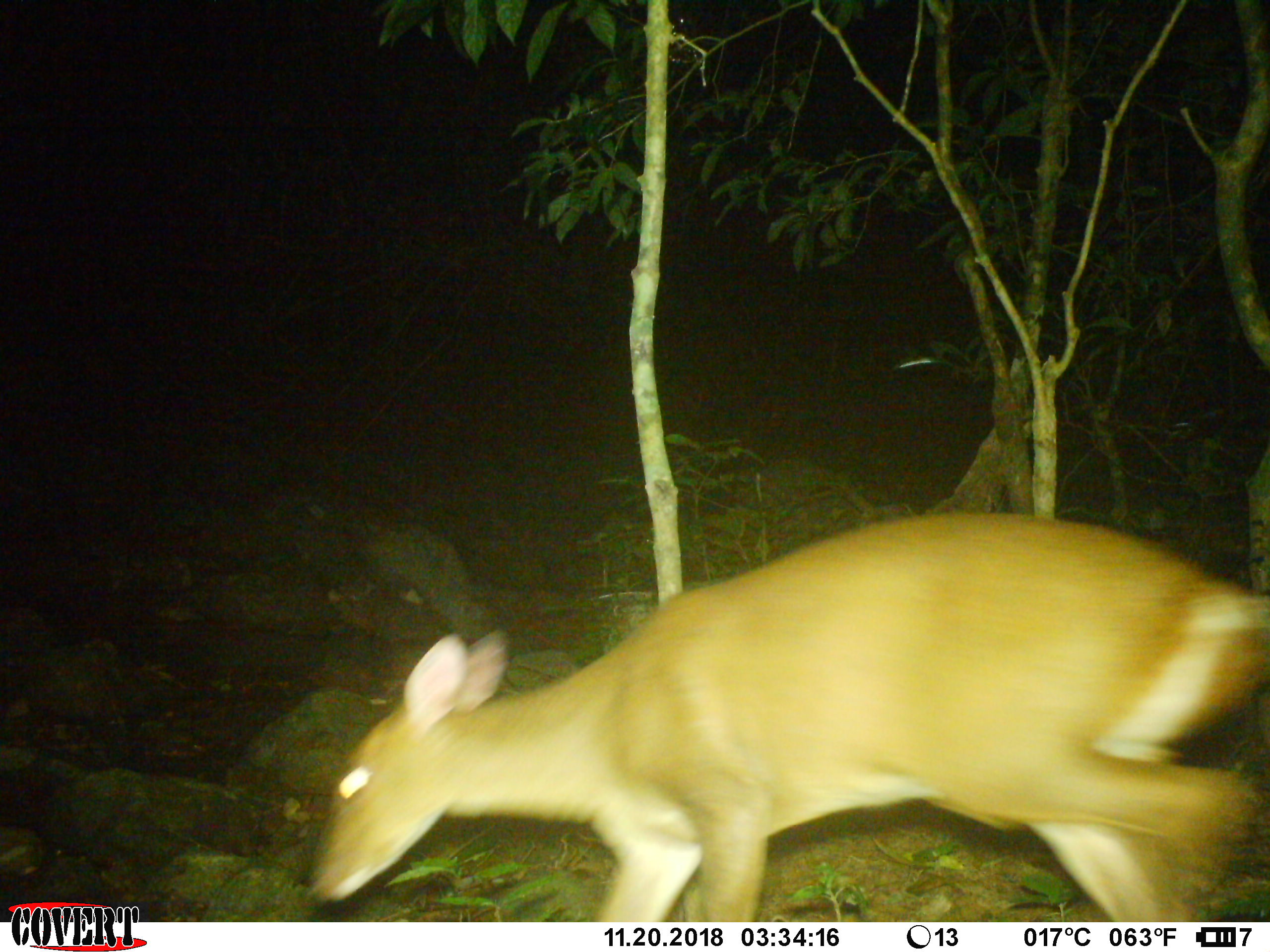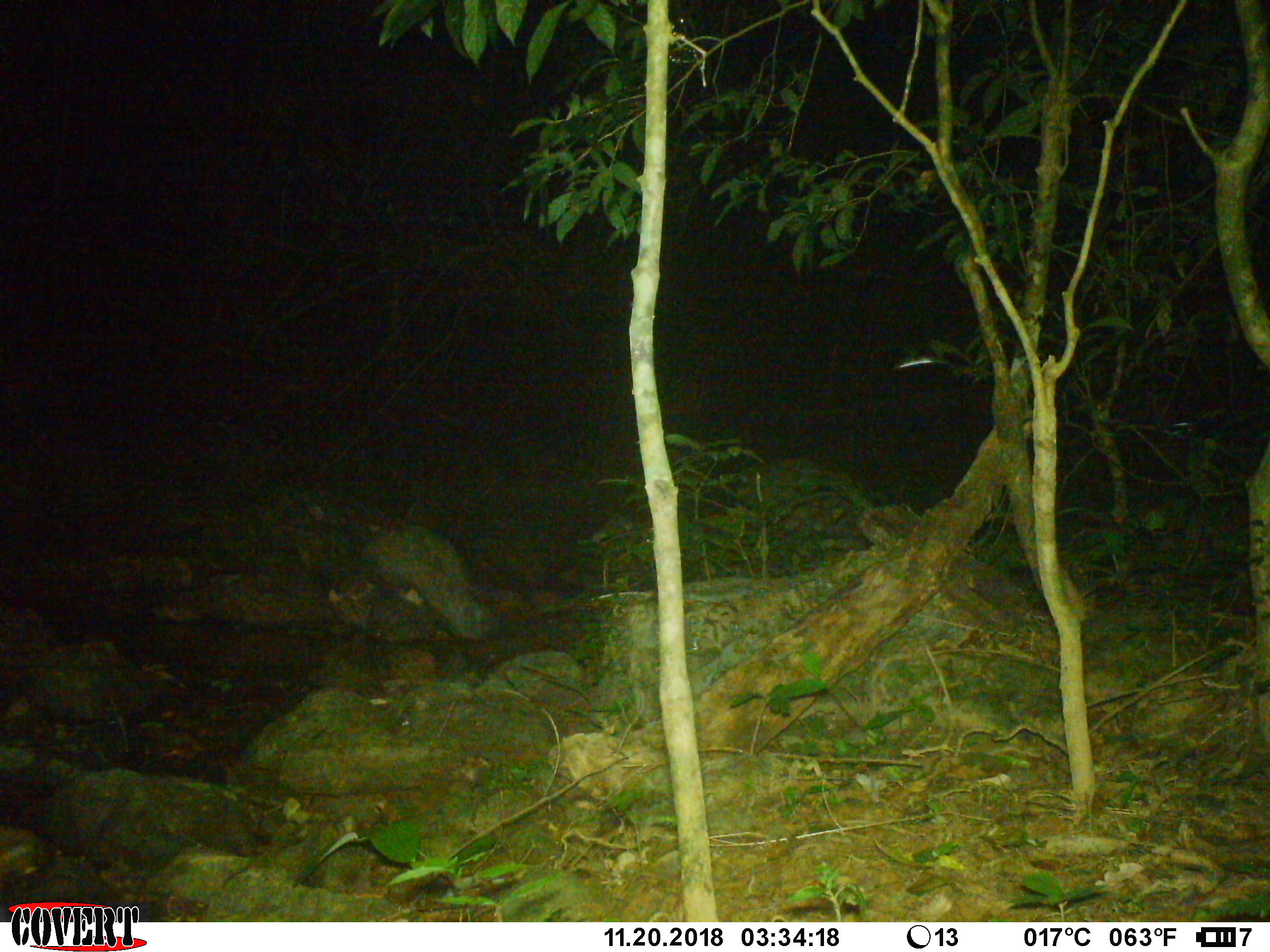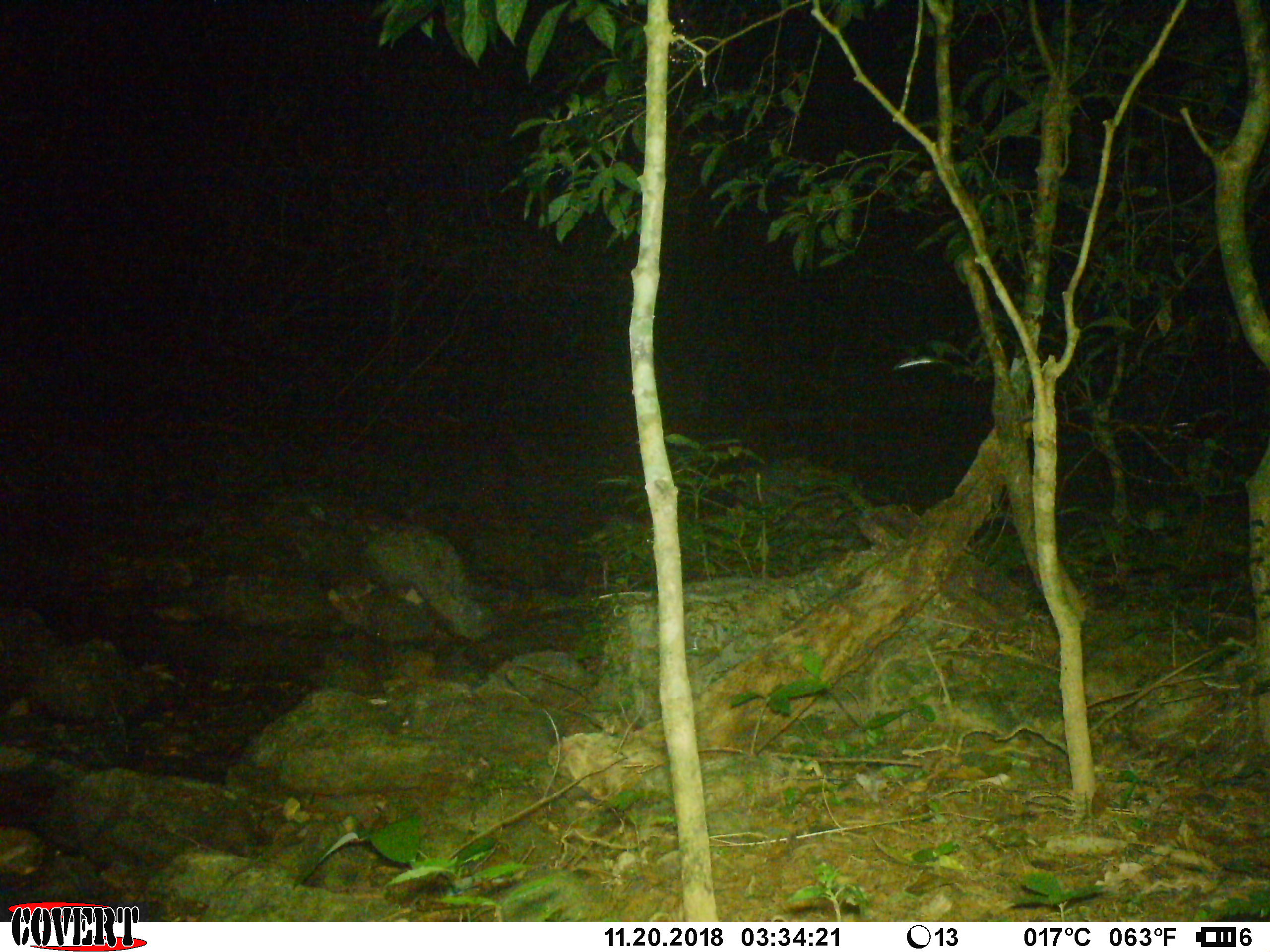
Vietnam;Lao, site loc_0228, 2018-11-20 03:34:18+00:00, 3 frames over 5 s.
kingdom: Animalia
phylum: Chordata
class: Mammalia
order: Artiodactyla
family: Cervidae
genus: Muntiacus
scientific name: Muntiacus vuquangensis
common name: large-antlered muntjac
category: large antlered muntjac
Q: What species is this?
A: Large antlered muntjac (large-antlered muntjac) (Muntiacus vuquangensis).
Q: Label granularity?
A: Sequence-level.